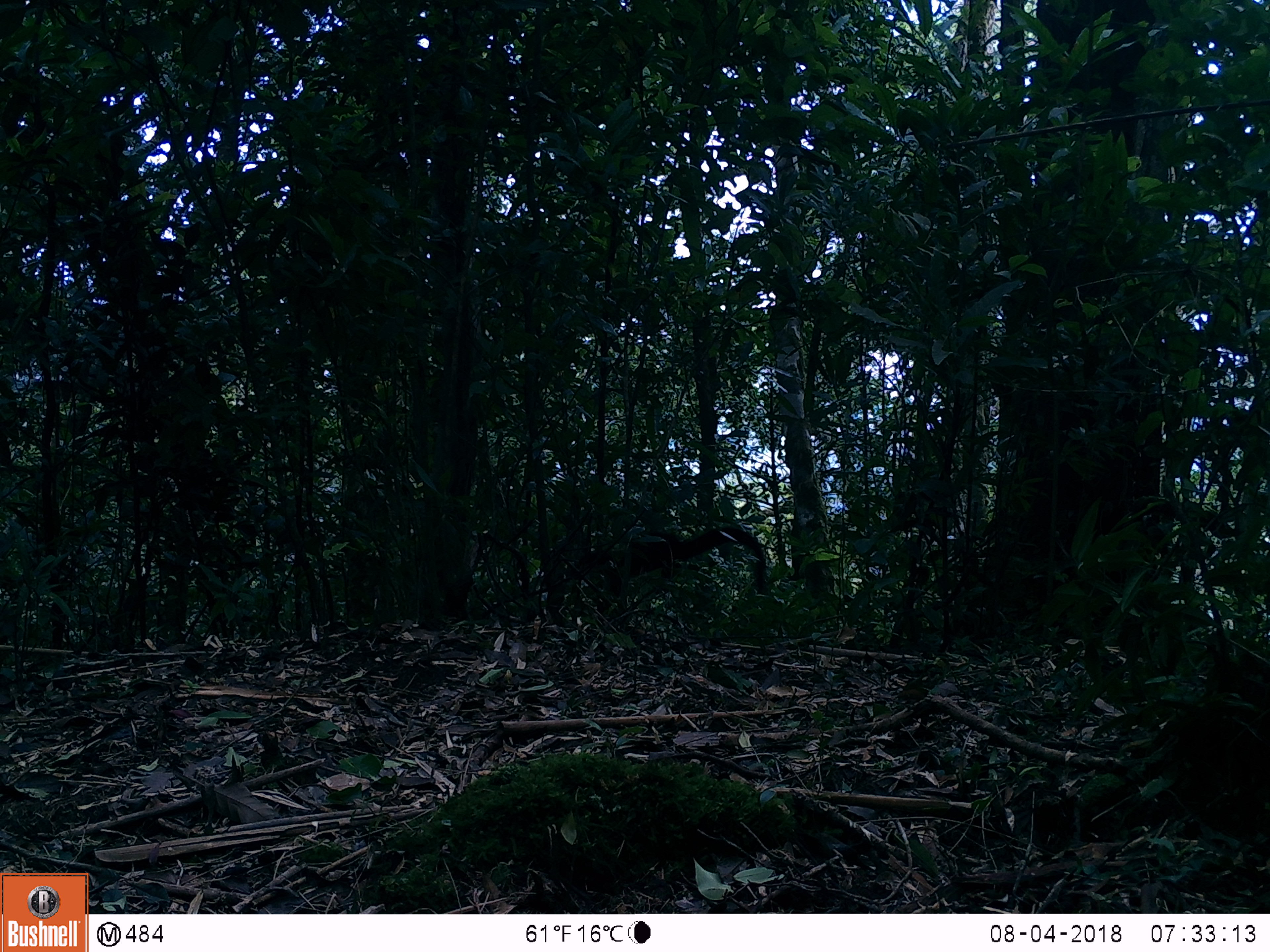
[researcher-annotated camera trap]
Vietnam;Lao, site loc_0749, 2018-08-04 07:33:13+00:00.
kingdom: Animalia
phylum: Chordata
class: Mammalia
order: Carnivora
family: Mustelidae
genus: Martes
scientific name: Martes flavigula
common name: yellow-throated marten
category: yellow throated marten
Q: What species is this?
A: Yellow throated marten (yellow-throated marten) (Martes flavigula).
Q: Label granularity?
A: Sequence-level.